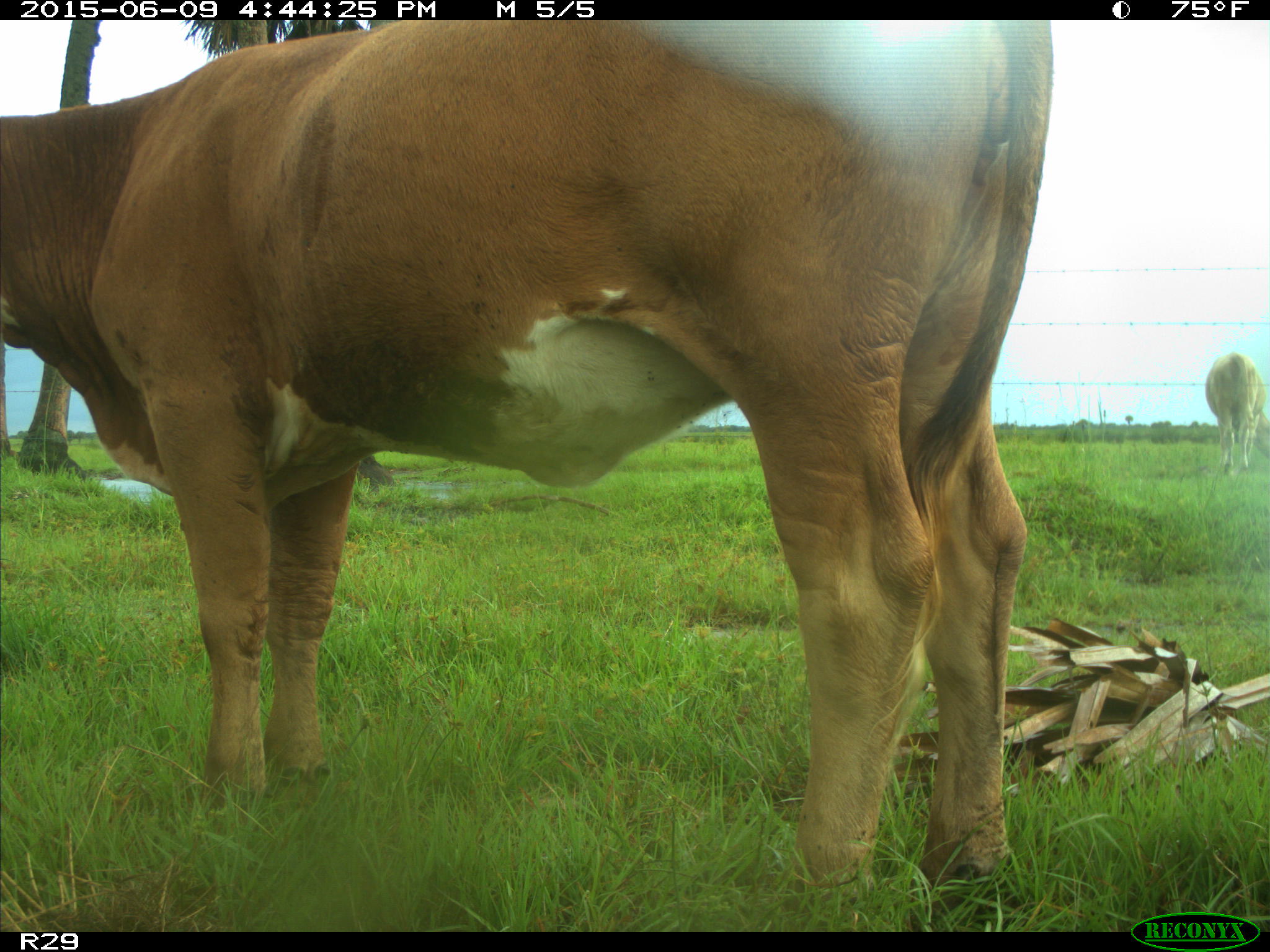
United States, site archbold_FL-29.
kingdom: Animalia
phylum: Chordata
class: Mammalia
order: Artiodactyla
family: Bovidae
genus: Bos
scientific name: Bos taurus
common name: domestic cow